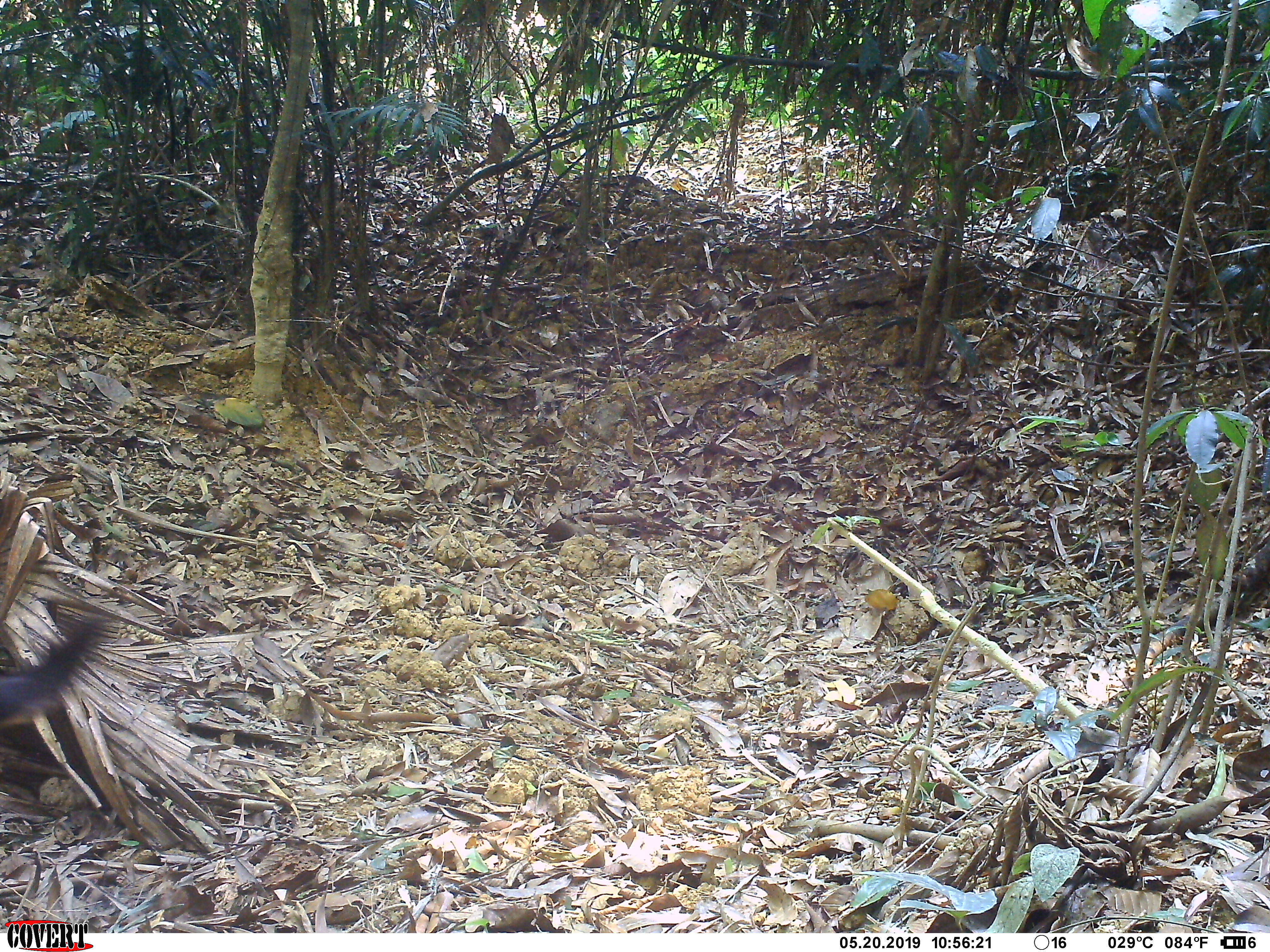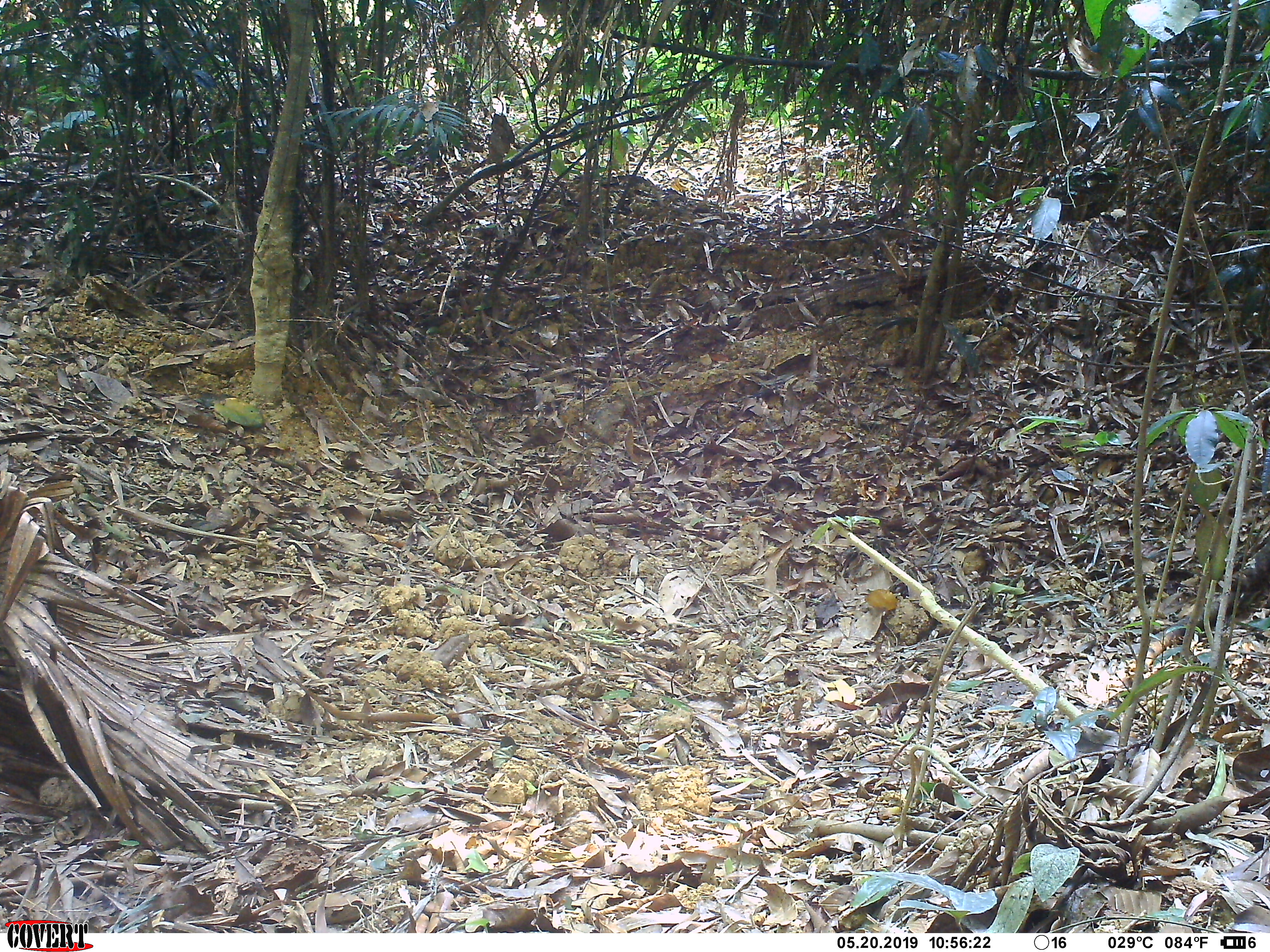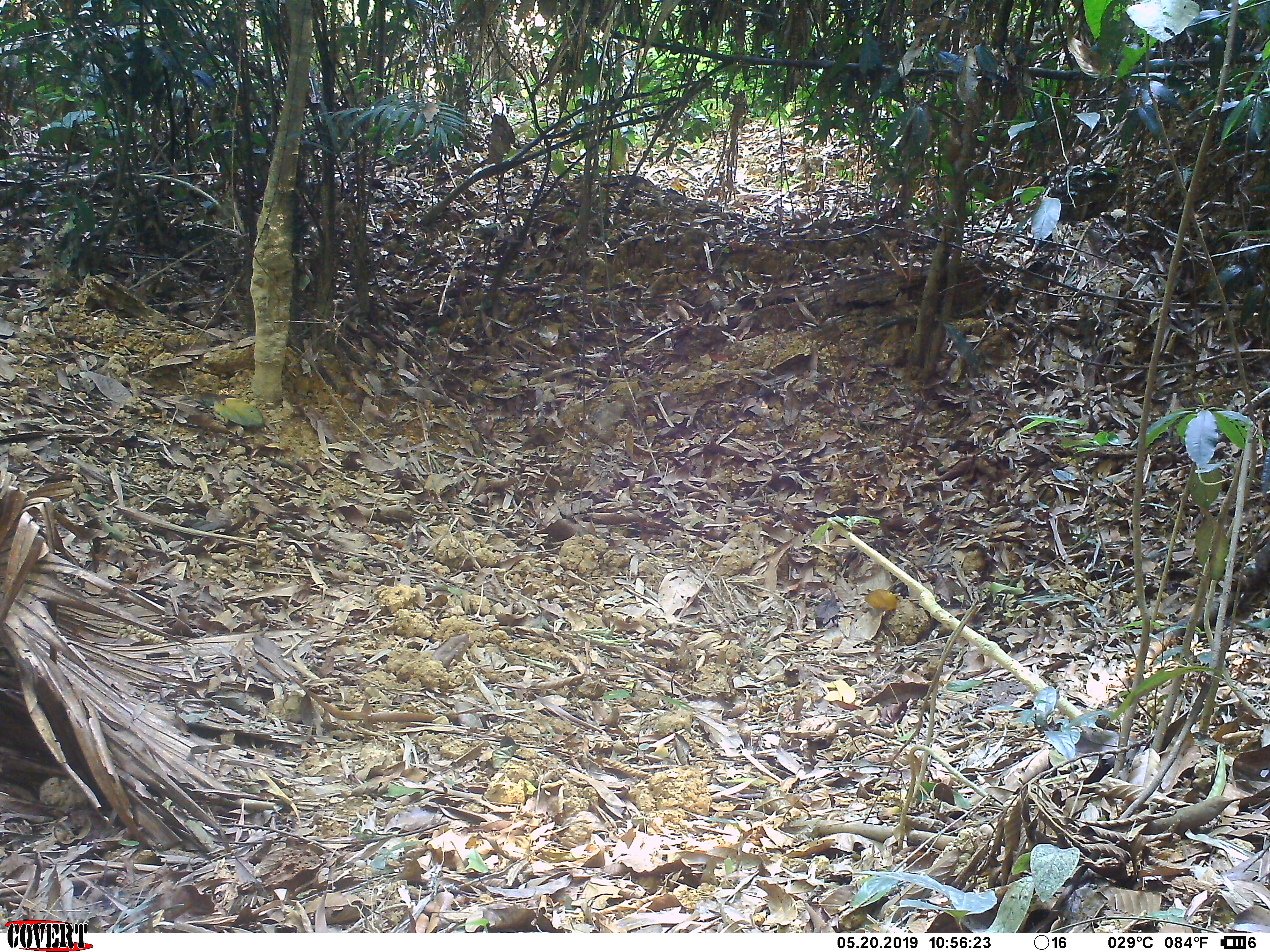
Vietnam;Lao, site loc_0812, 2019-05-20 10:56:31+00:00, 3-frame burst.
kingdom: Animalia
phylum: Chordata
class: Mammalia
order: Carnivora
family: Canidae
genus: Canis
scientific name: Canis familiaris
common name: domestic dog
Domestic dog (Canis familiaris). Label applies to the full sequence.